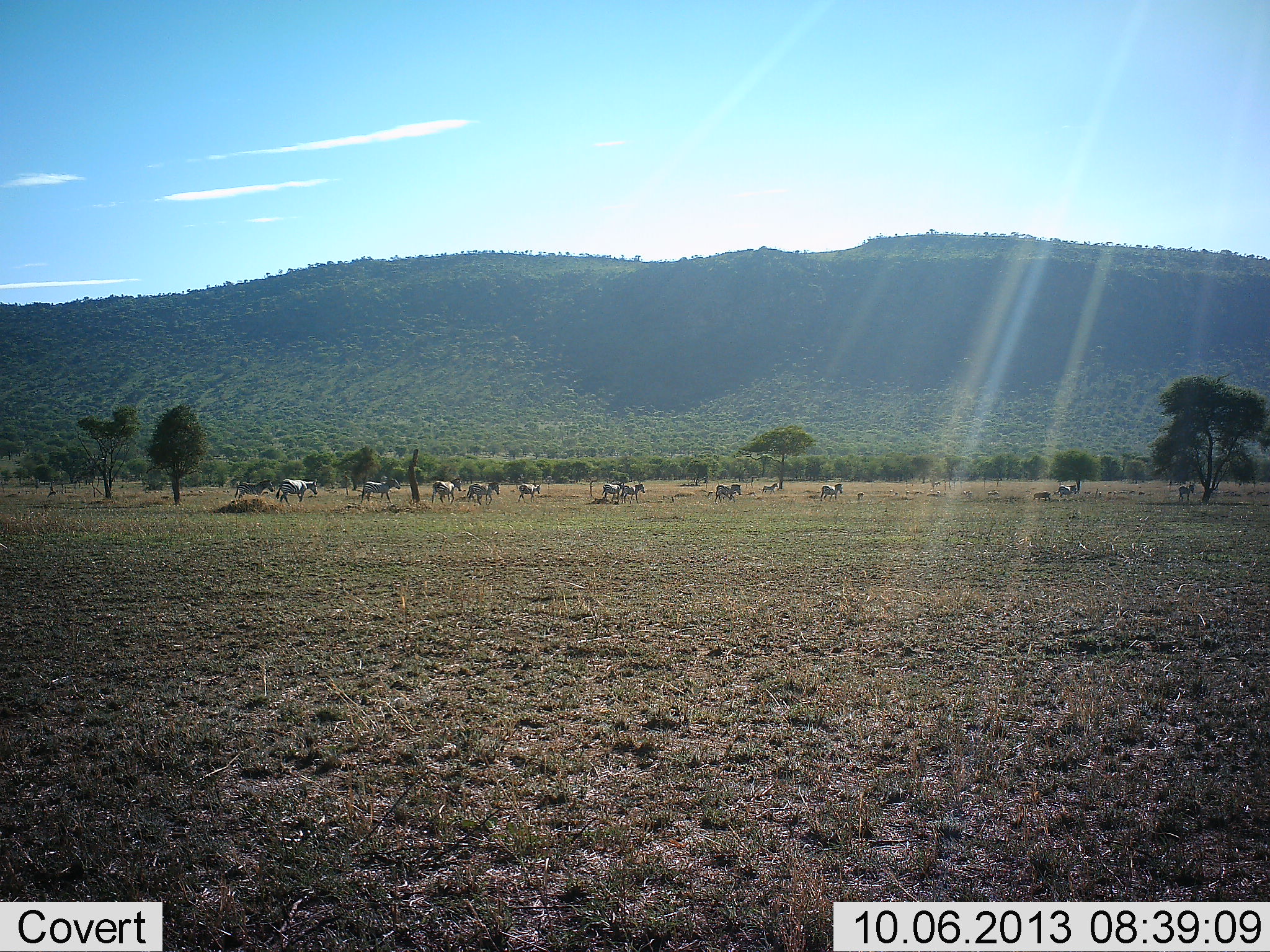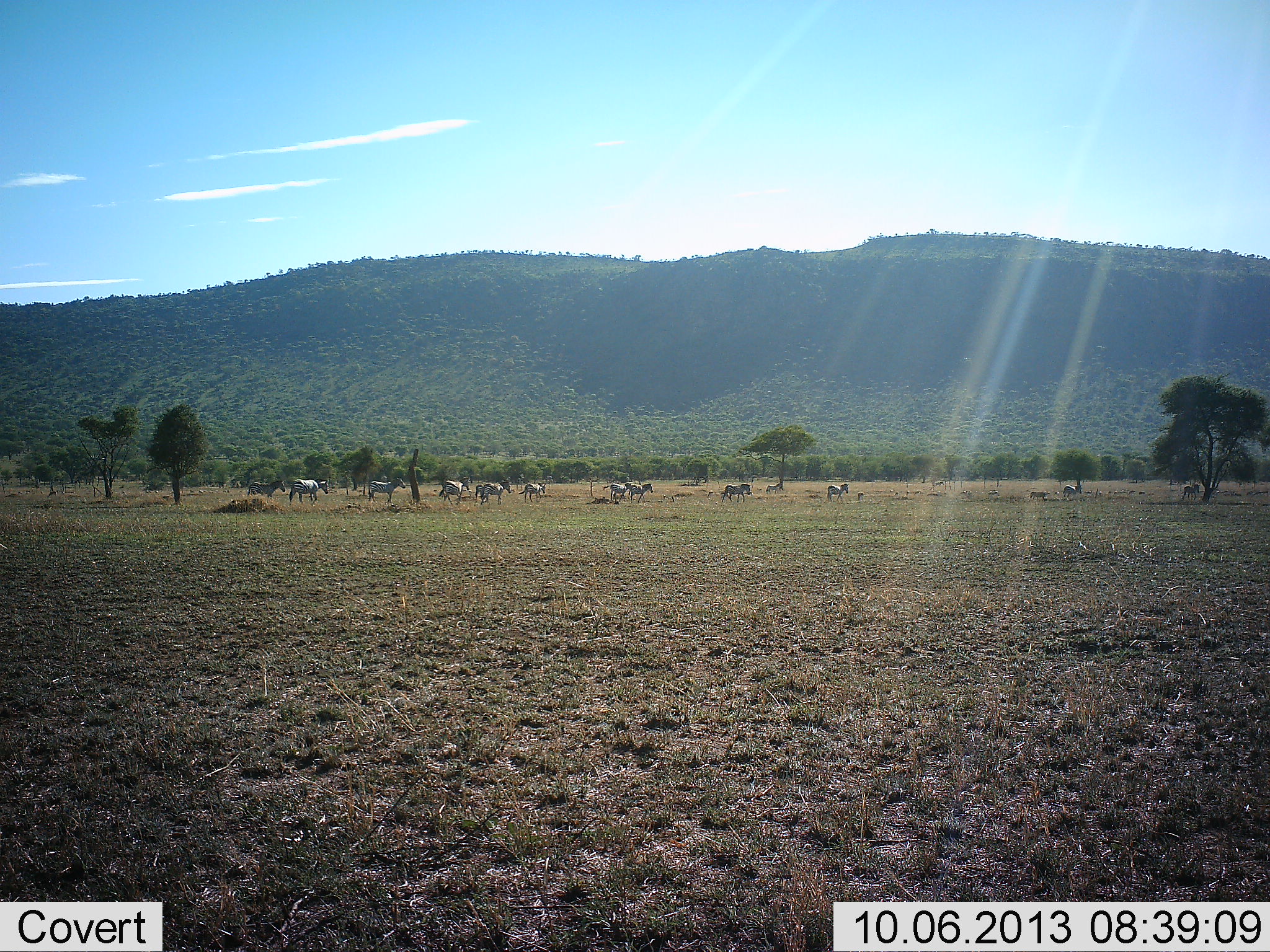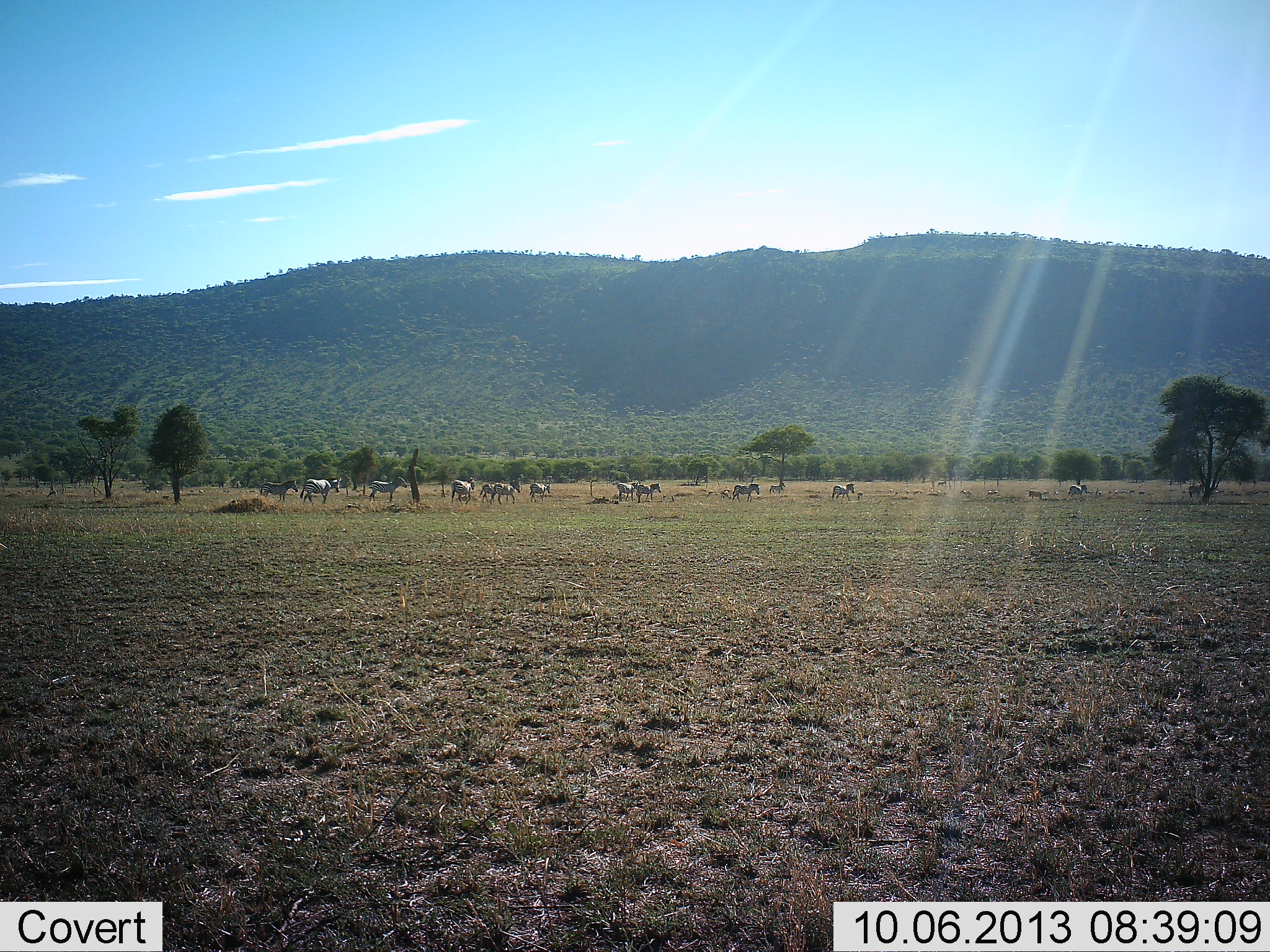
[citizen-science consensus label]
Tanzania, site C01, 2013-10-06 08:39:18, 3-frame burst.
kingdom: Animalia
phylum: Chordata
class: Mammalia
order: Perissodactyla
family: Equidae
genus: Equus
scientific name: Equus quagga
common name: plains zebra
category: zebra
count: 11-50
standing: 18%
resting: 0%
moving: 88%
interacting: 6%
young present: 0%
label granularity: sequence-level